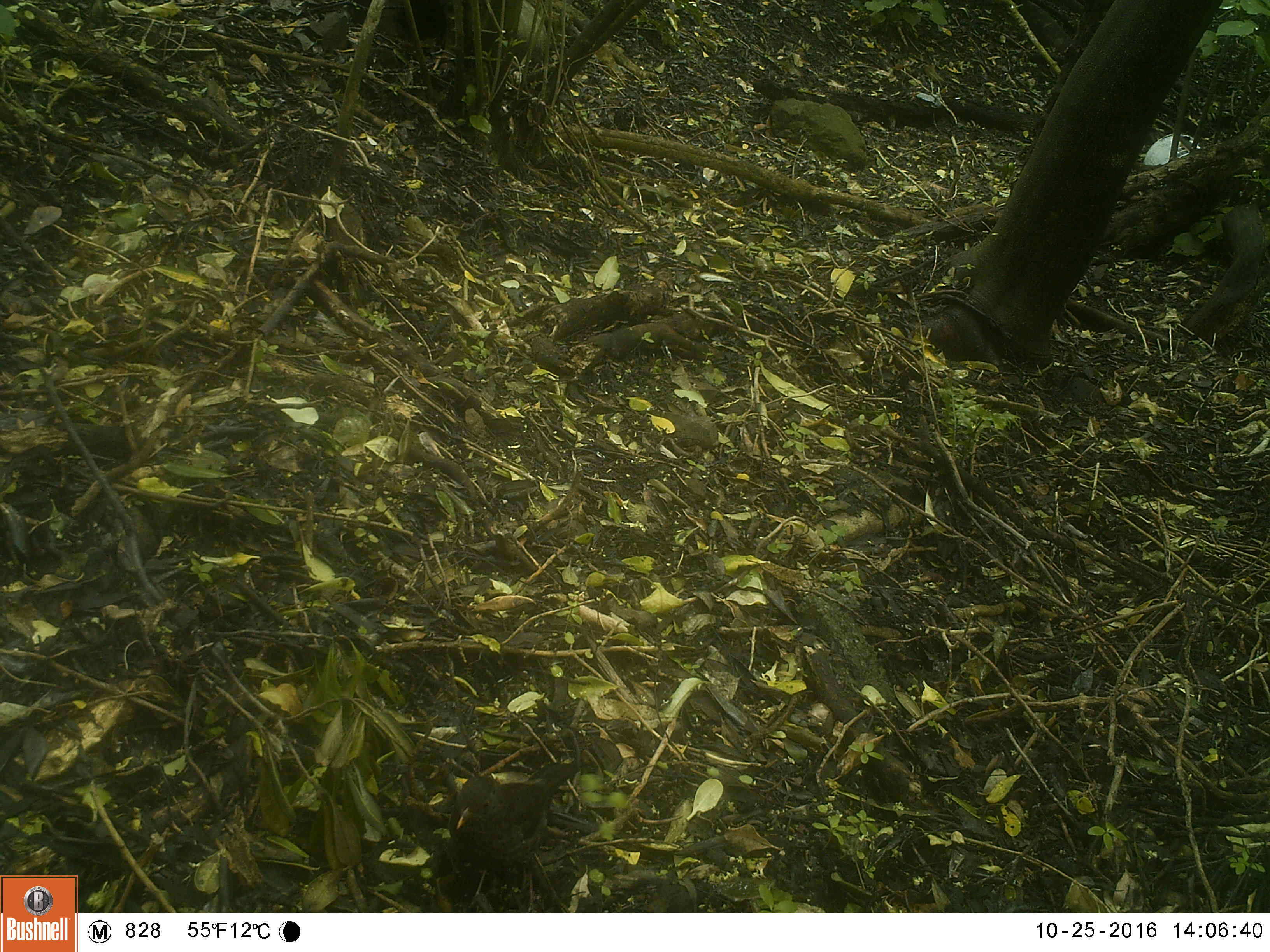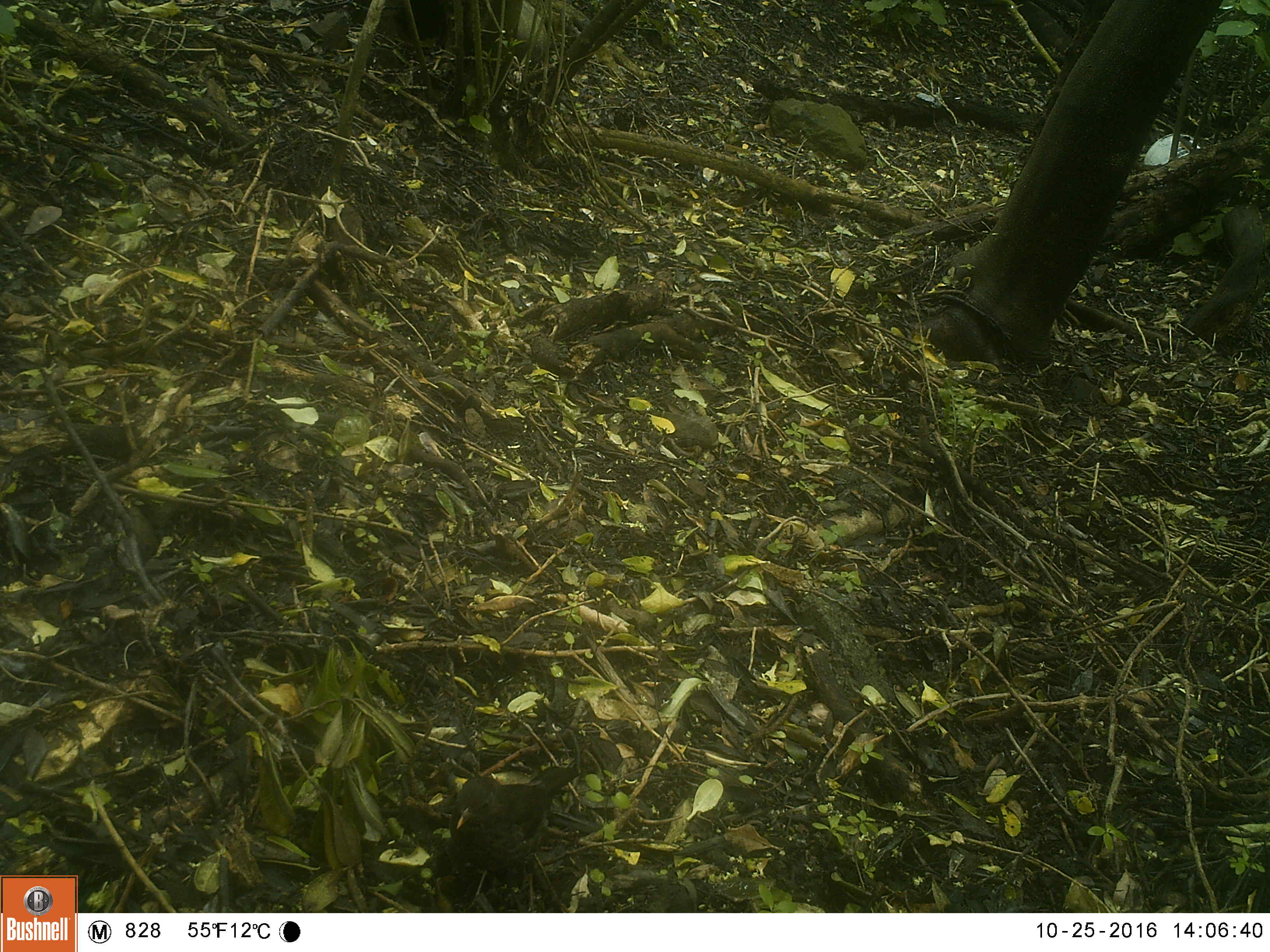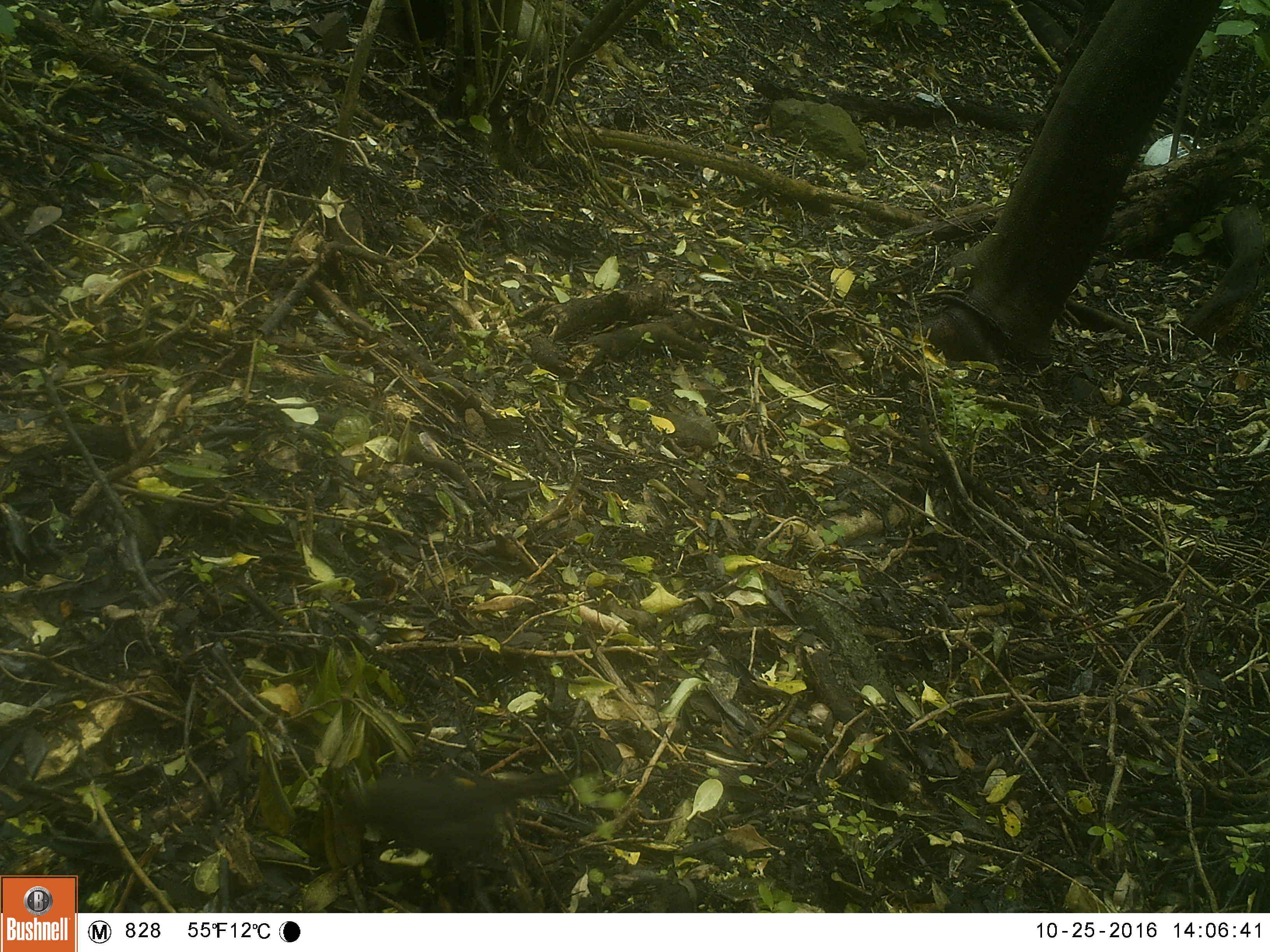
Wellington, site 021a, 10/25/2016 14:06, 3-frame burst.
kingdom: Animalia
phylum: Chordata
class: Aves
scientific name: Aves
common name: bird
Bird (Aves).